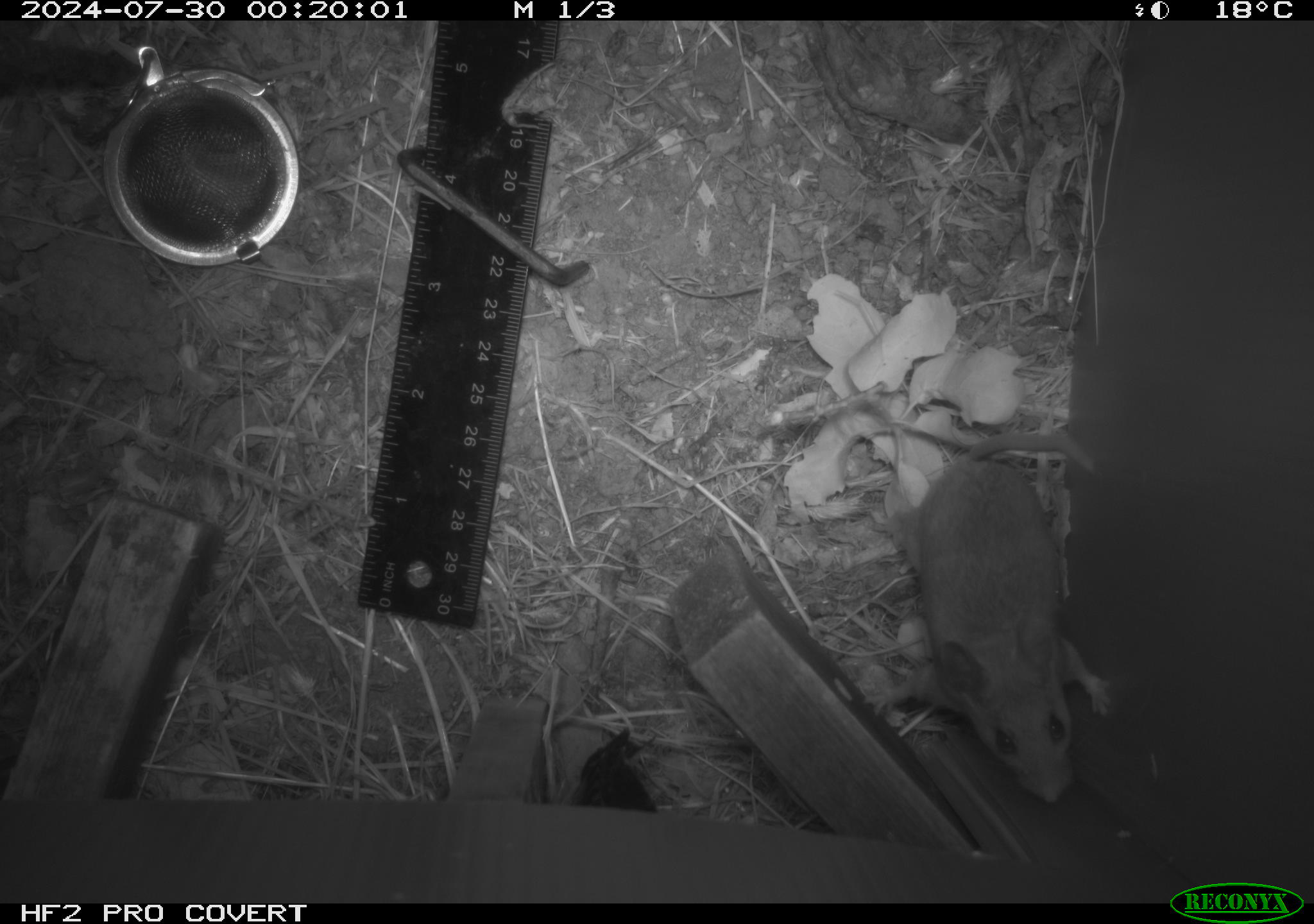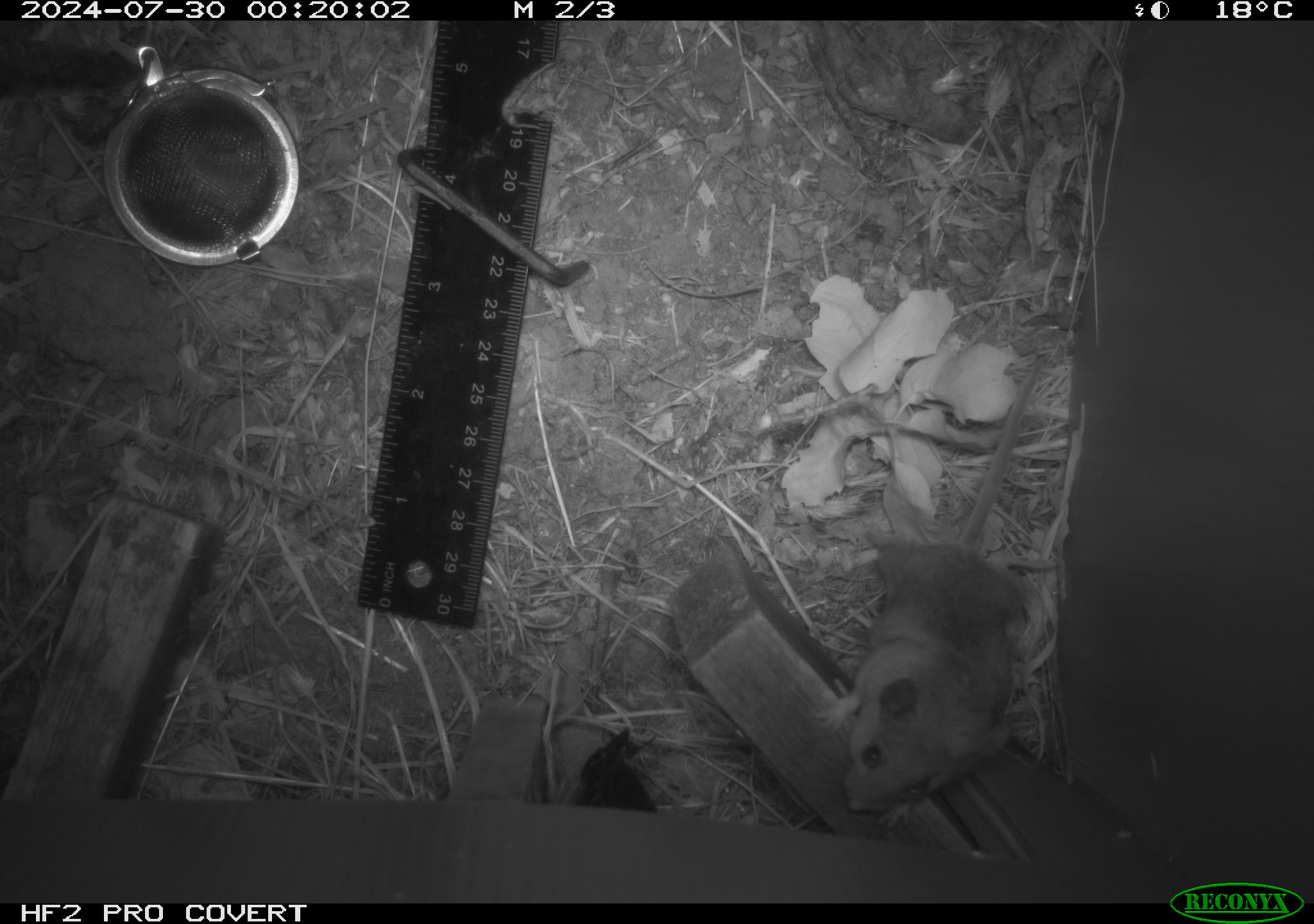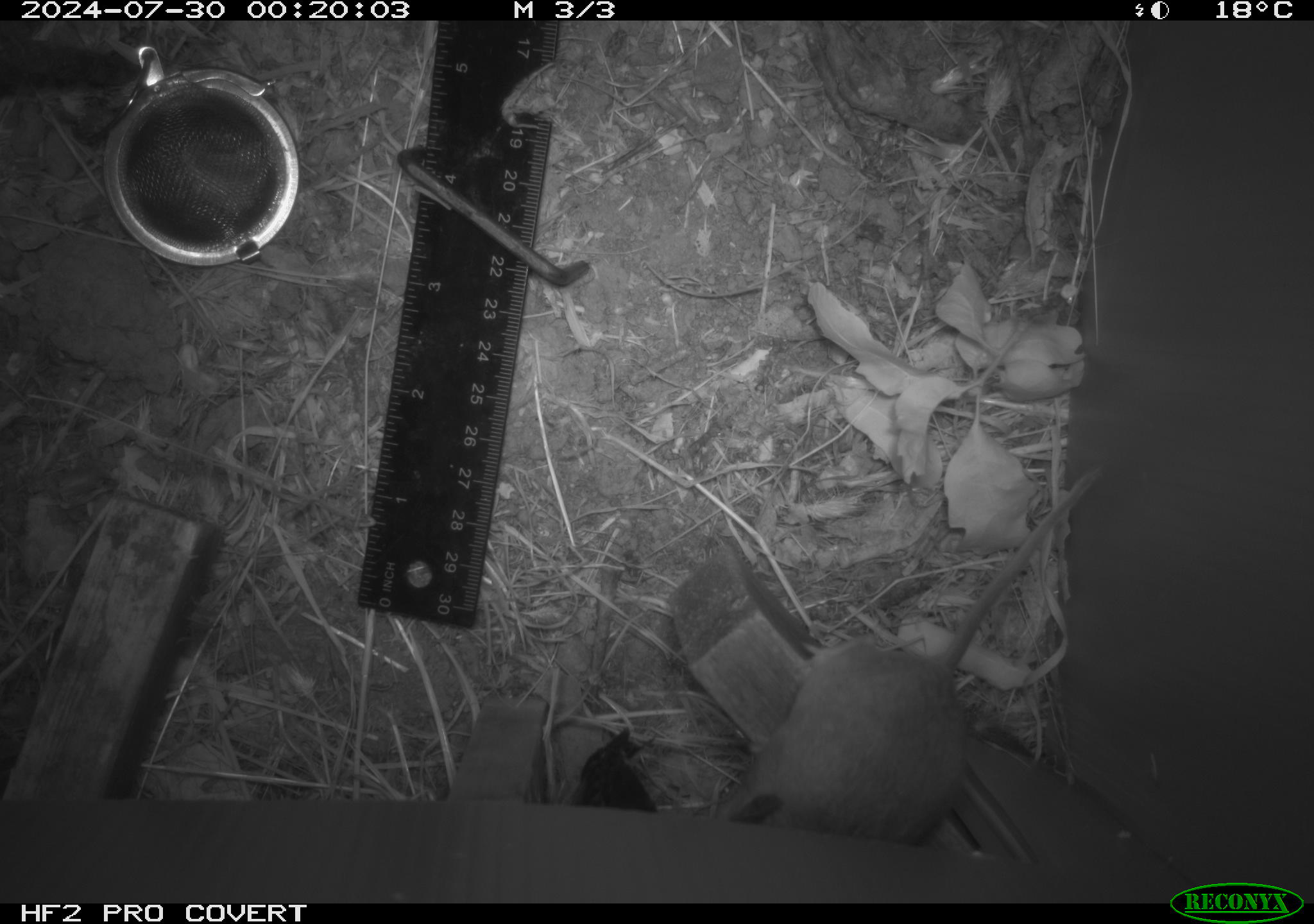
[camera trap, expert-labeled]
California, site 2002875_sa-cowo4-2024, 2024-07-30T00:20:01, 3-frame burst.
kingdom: Animalia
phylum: Chordata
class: Mammalia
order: Rodentia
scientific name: Rodentia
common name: rodent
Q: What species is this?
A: Rodent (Rodentia).